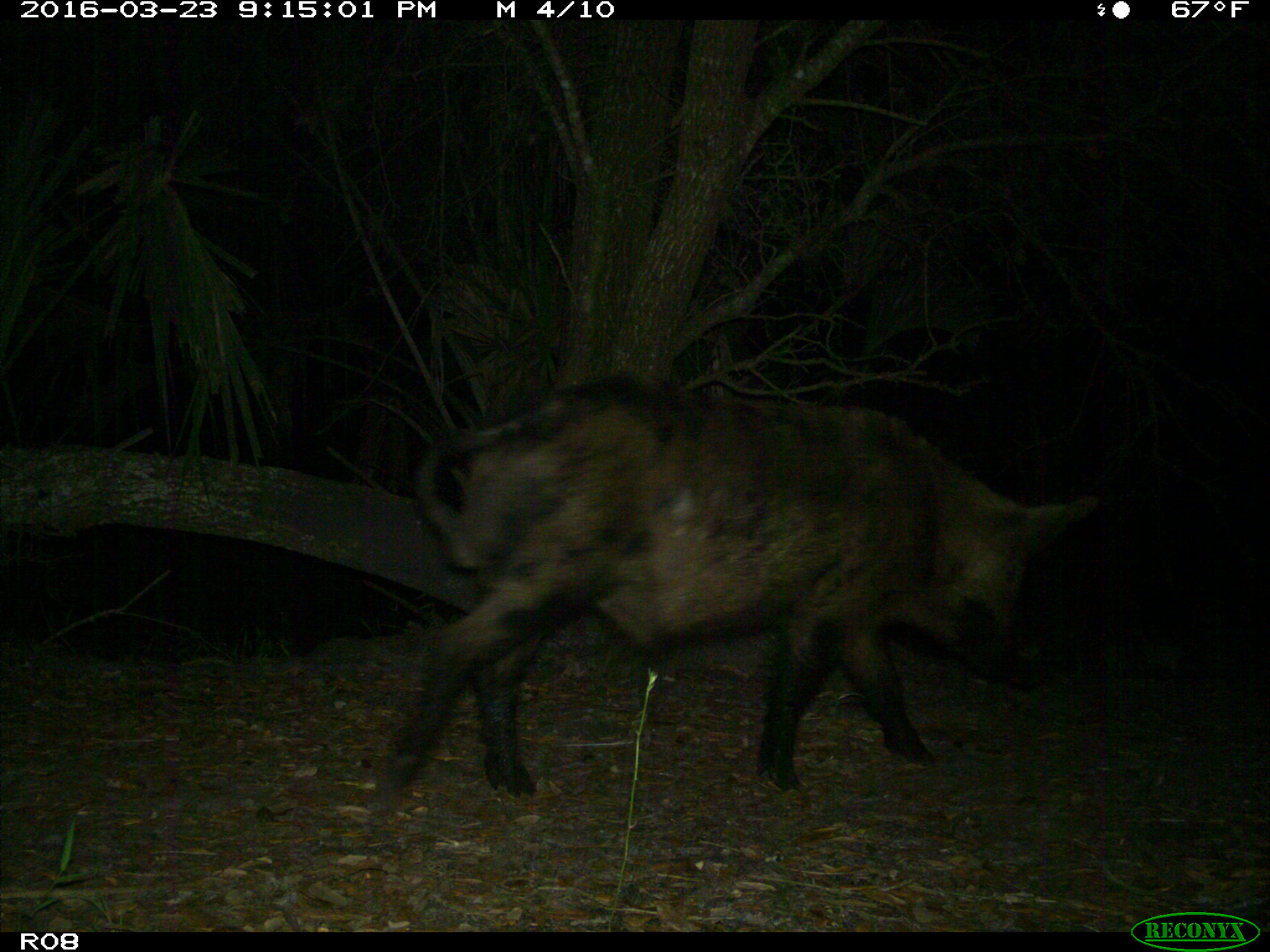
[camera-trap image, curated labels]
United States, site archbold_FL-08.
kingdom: Animalia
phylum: Chordata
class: Mammalia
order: Artiodactyla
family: Suidae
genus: Sus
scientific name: Sus scrofa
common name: wild boar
Sus scrofa (wild boar).